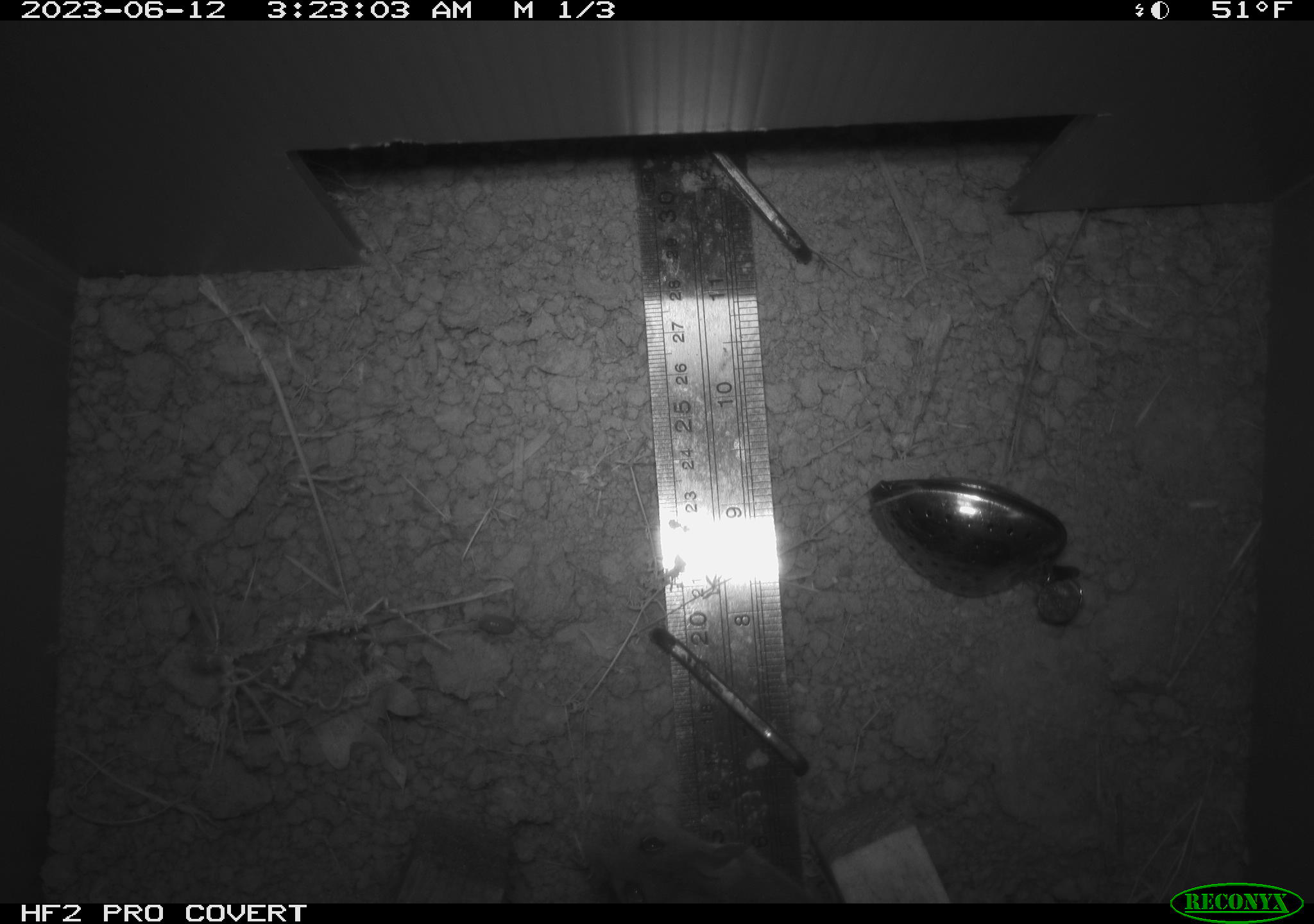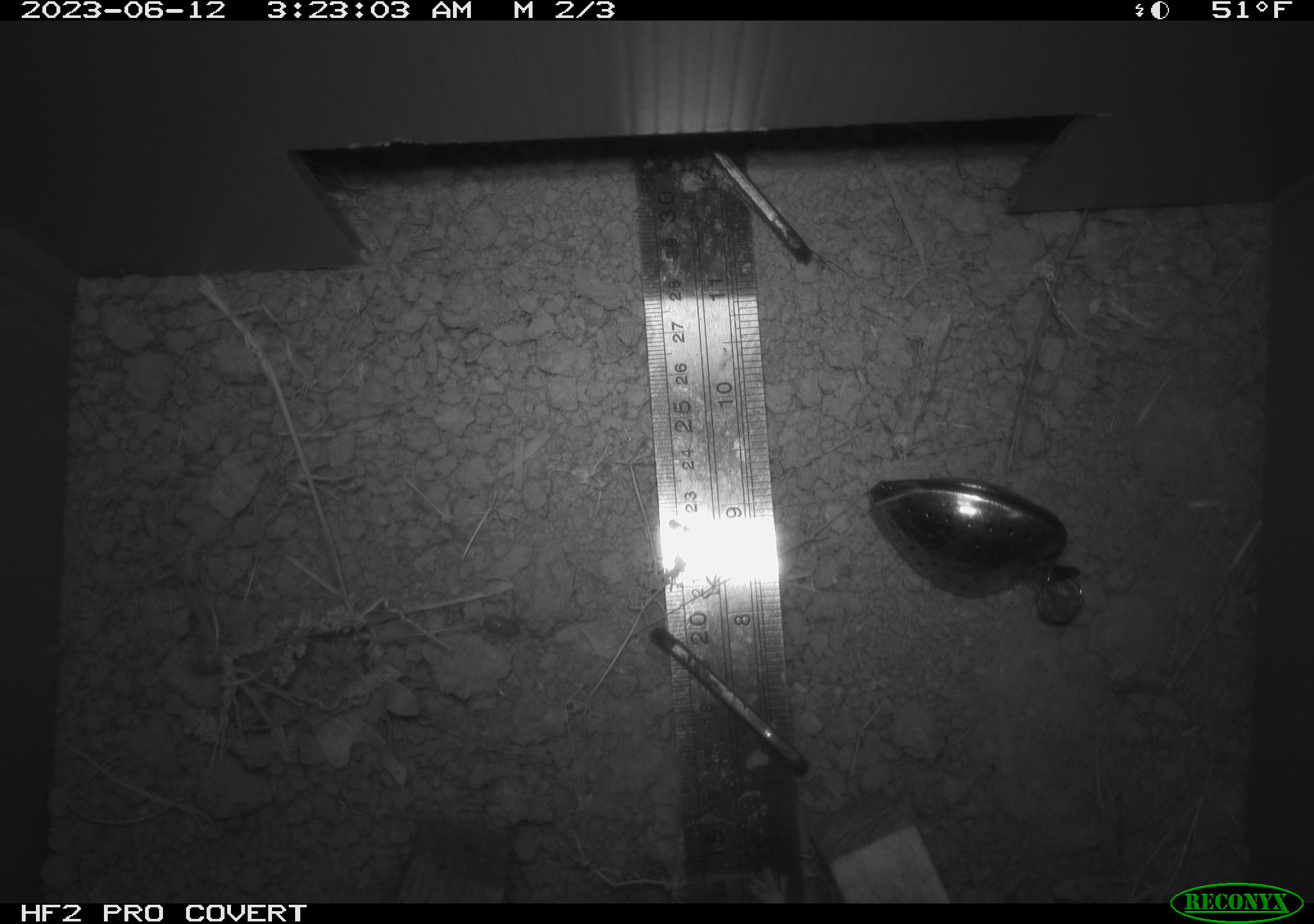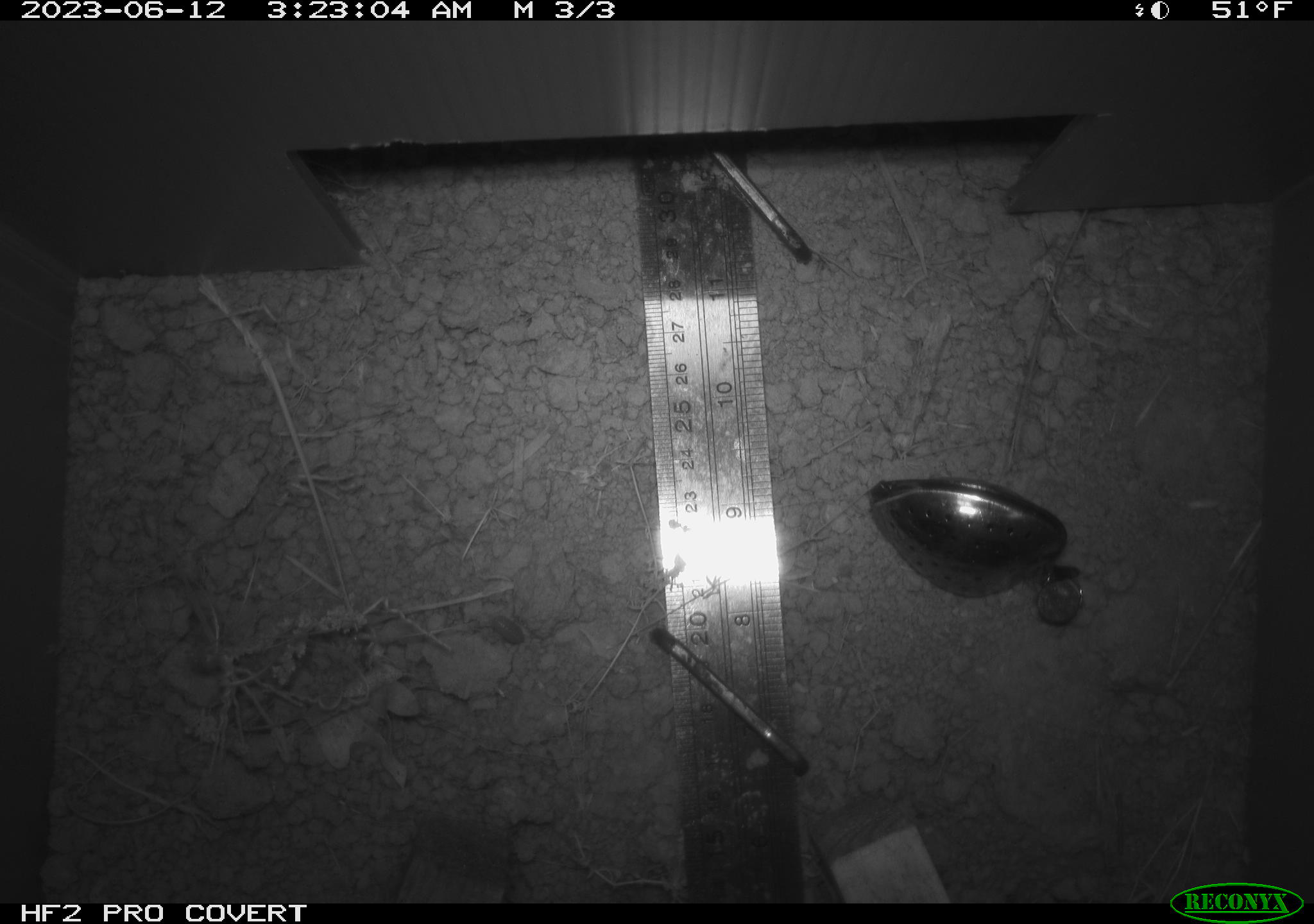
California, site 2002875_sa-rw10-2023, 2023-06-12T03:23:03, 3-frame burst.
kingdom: Animalia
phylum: Chordata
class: Mammalia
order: Rodentia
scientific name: Rodentia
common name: rodent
Rodent (Rodentia).